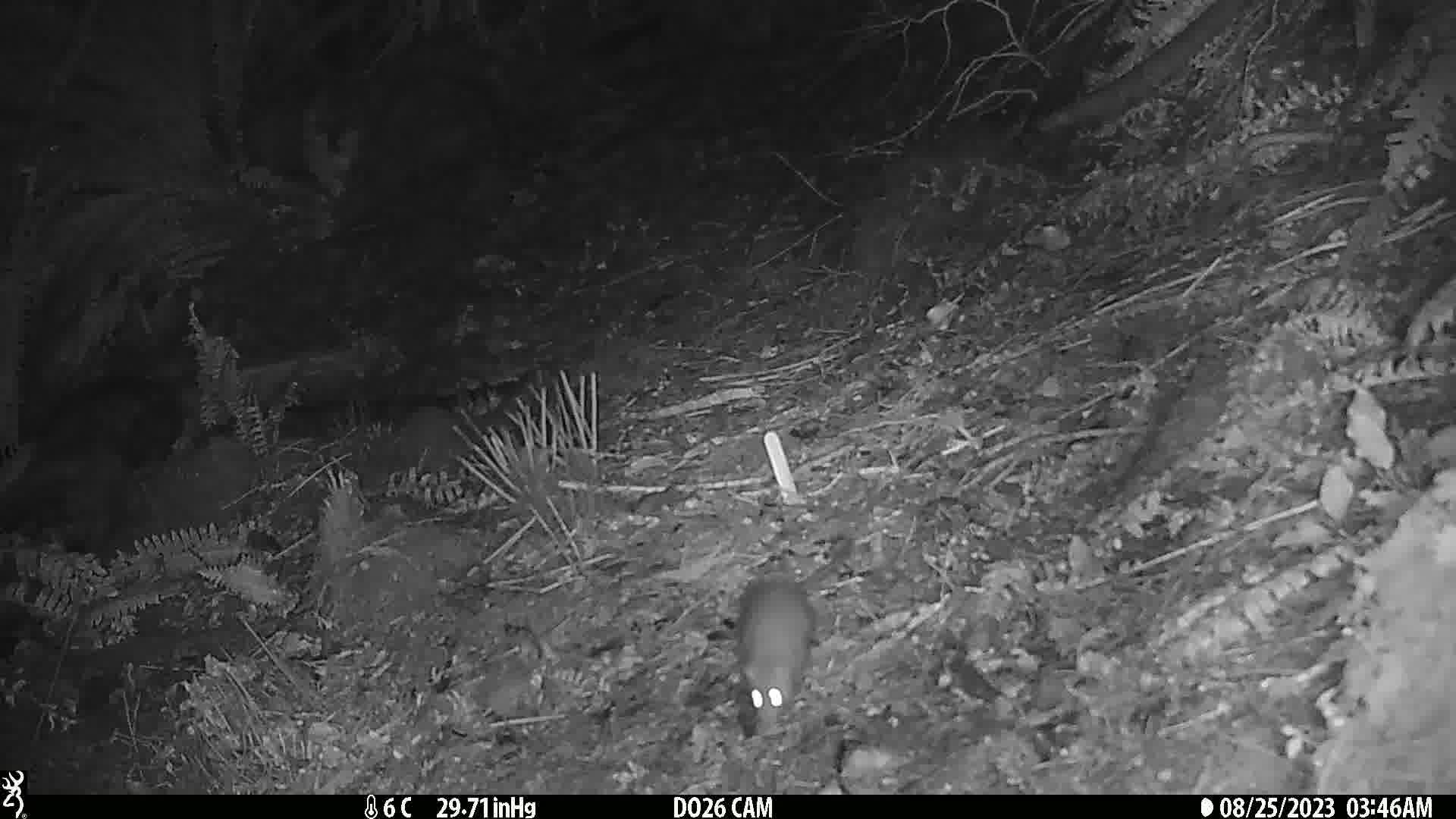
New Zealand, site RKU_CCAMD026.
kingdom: Animalia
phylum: Chordata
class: Mammalia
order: Rodentia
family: Muridae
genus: Rattus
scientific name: Rattus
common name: rat